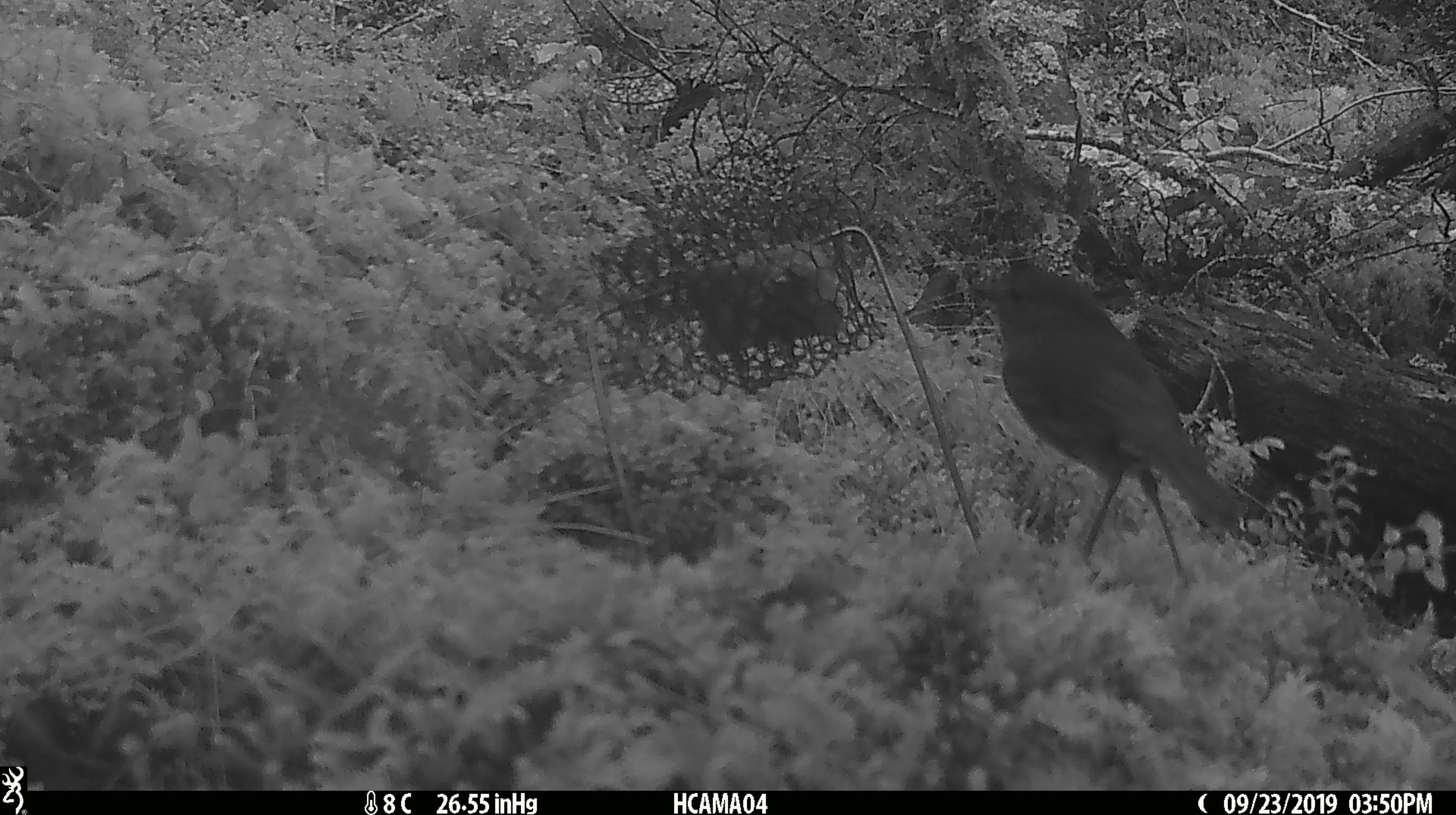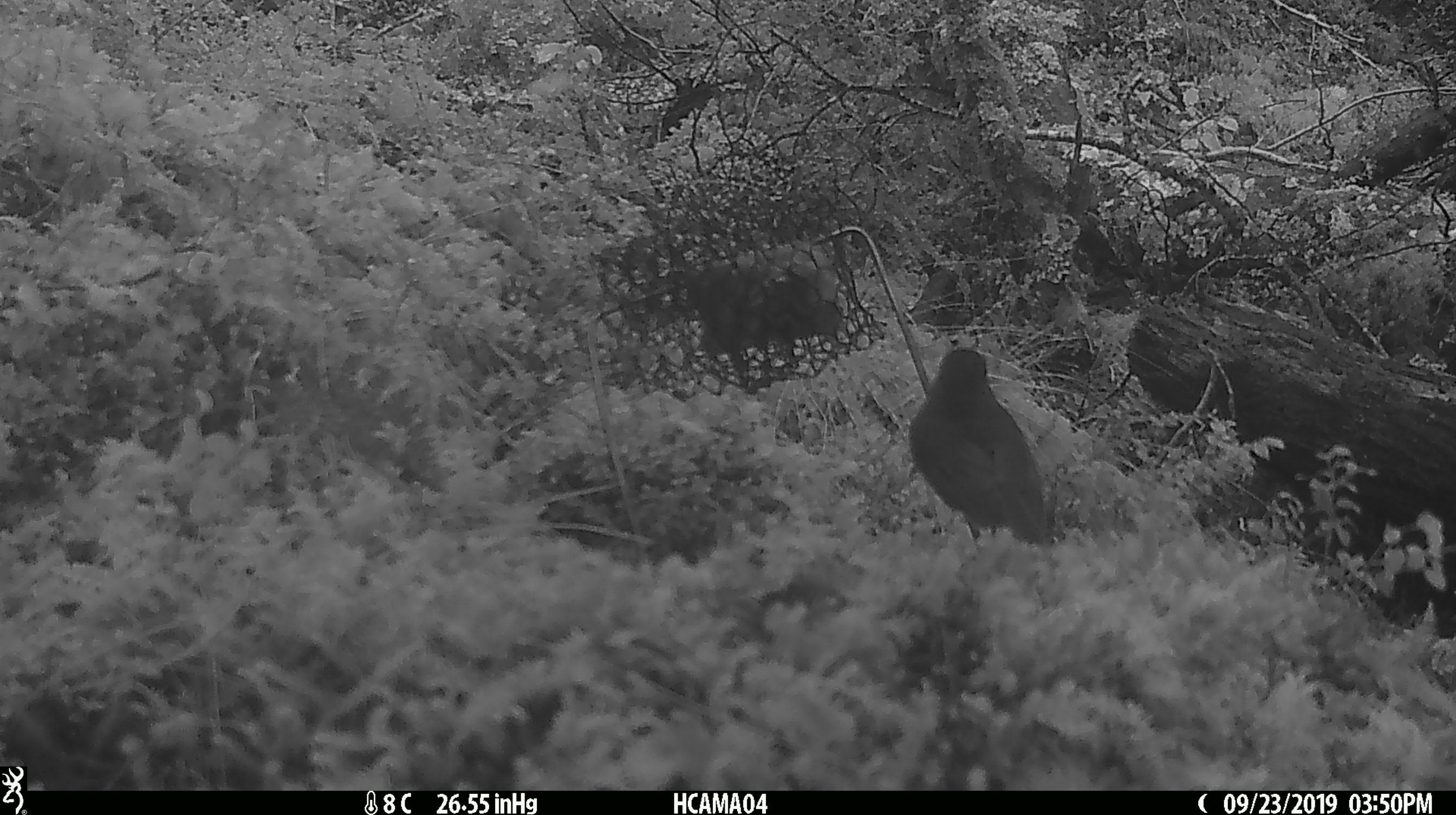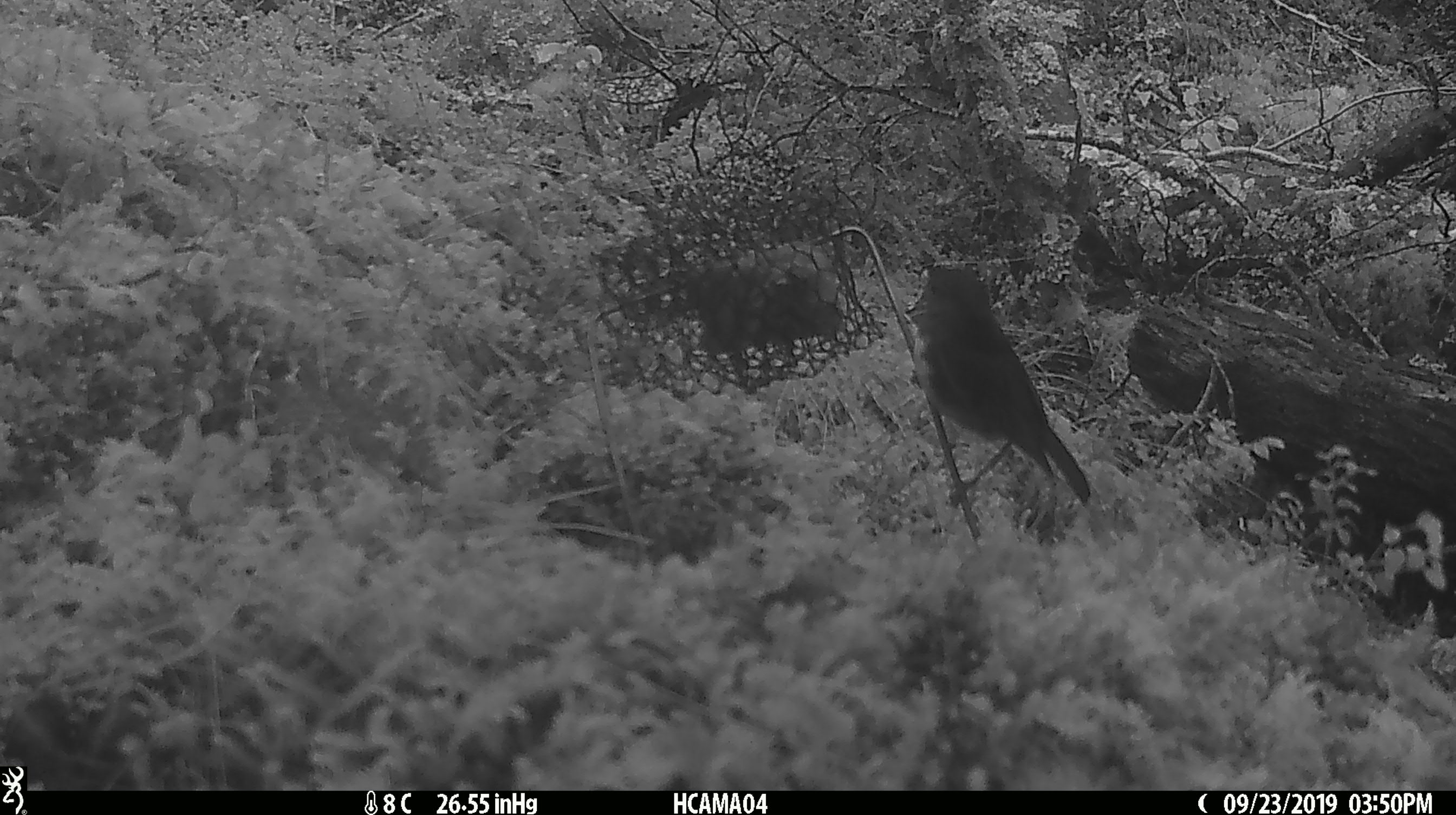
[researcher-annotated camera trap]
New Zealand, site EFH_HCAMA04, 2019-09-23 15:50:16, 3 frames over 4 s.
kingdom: Animalia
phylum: Chordata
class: Aves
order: Passeriformes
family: Petroicidae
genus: Petroica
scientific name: Petroica australis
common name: new zealand robin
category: robin